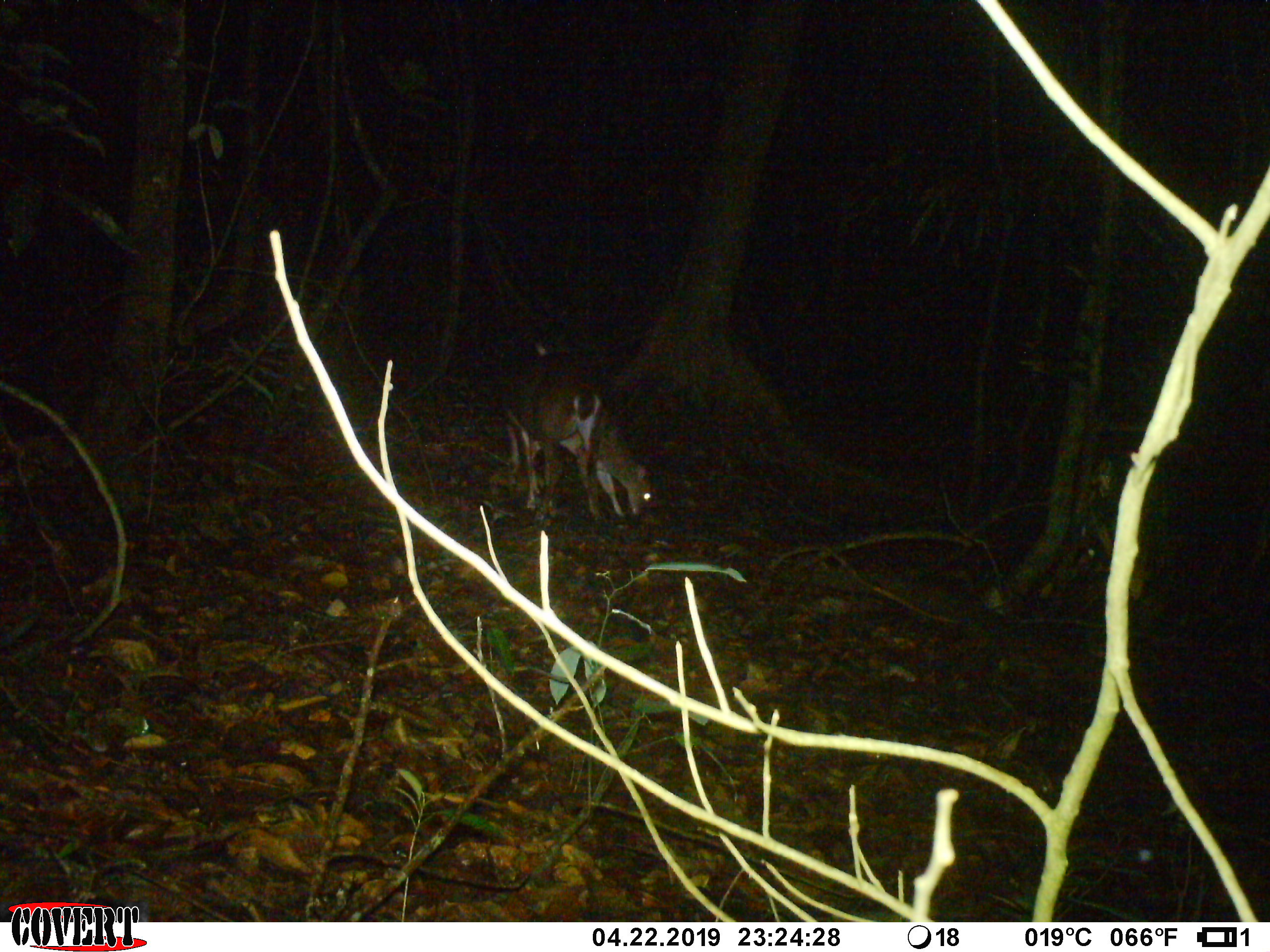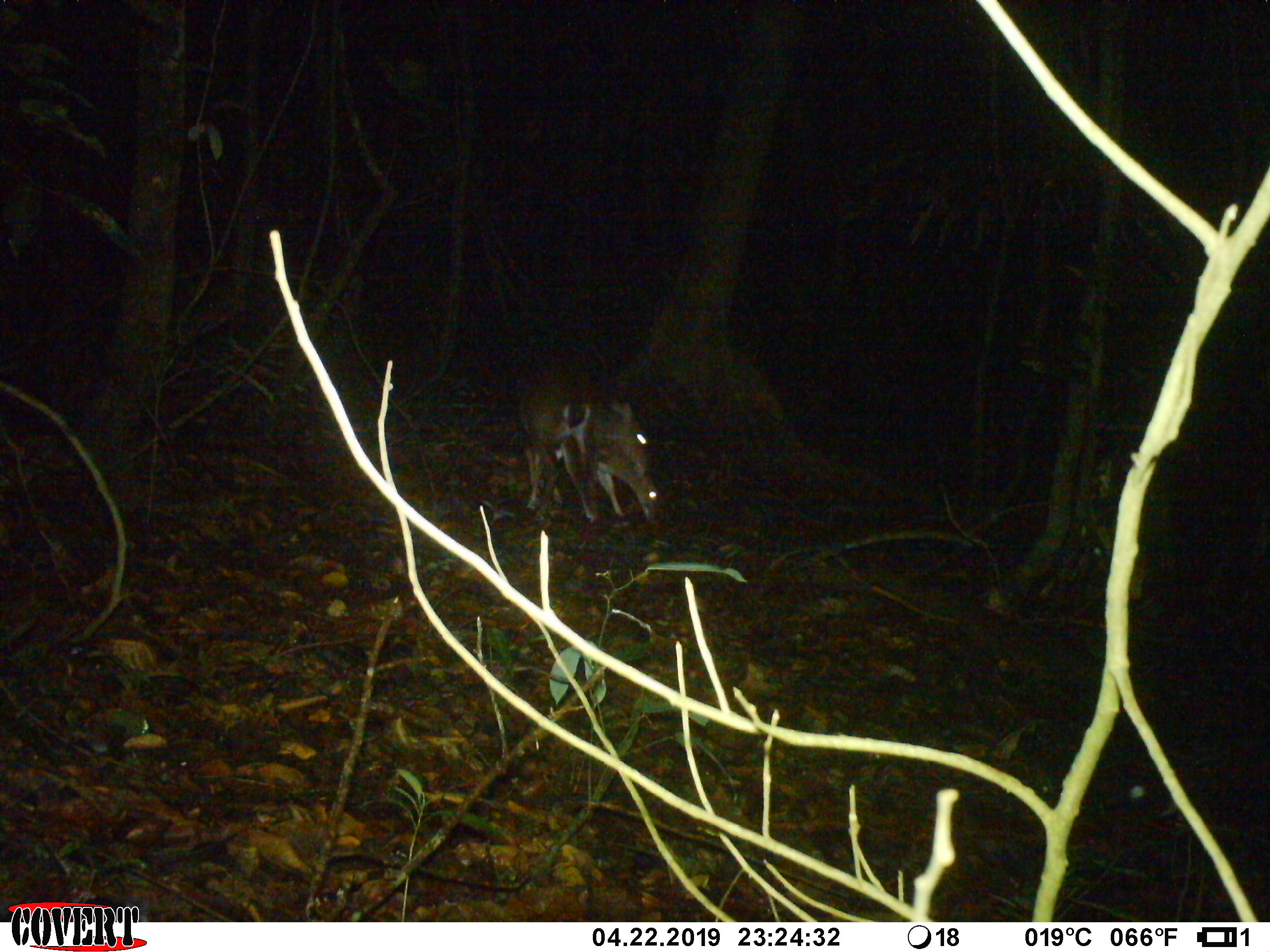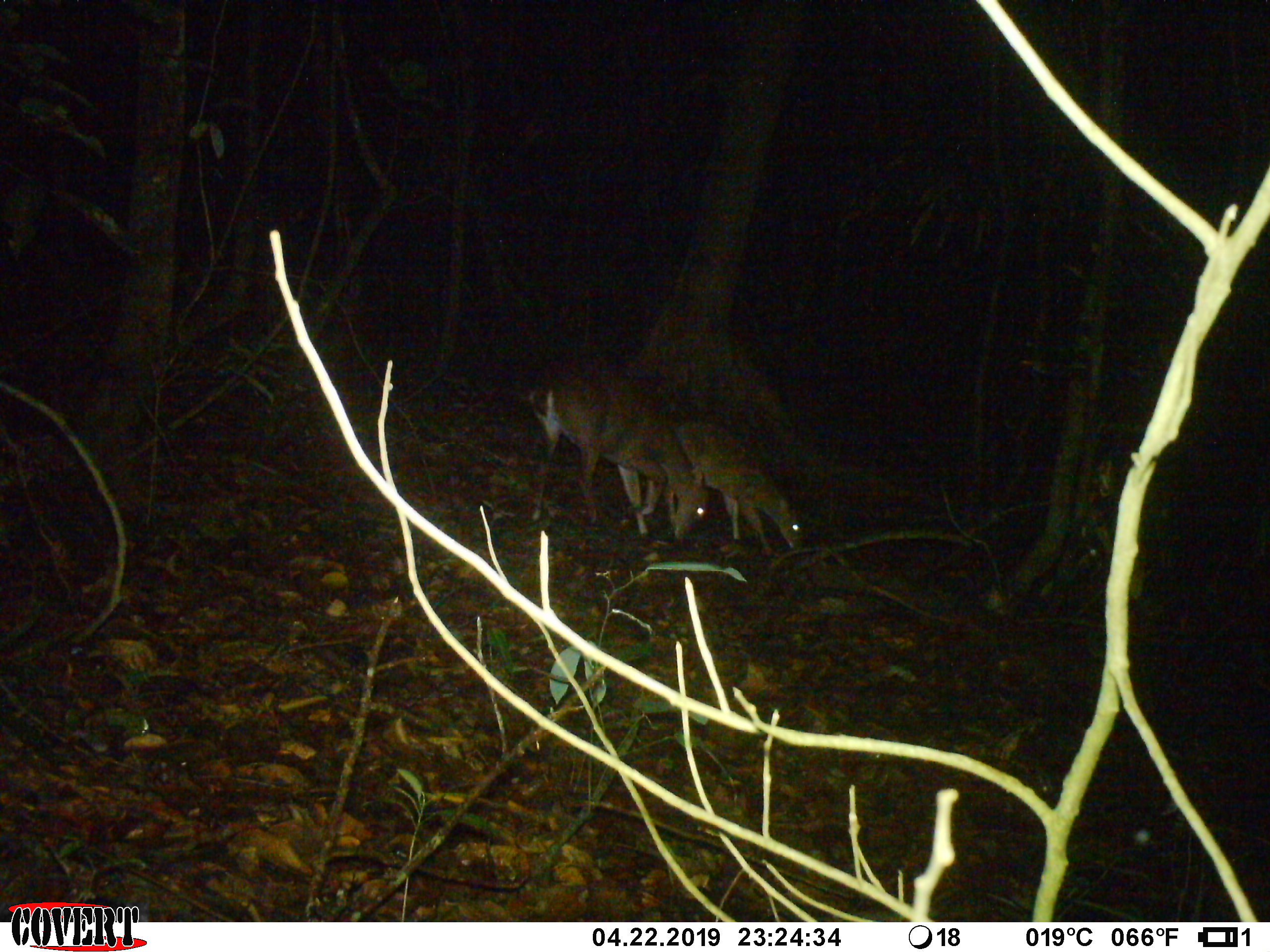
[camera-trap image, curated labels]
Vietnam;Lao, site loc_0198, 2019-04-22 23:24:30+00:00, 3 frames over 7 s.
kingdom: Animalia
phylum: Chordata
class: Mammalia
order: Artiodactyla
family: Cervidae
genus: Muntiacus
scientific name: Muntiacus vuquangensis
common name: large-antlered muntjac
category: large antlered muntjac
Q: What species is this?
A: Large antlered muntjac (large-antlered muntjac) (Muntiacus vuquangensis).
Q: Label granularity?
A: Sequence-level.